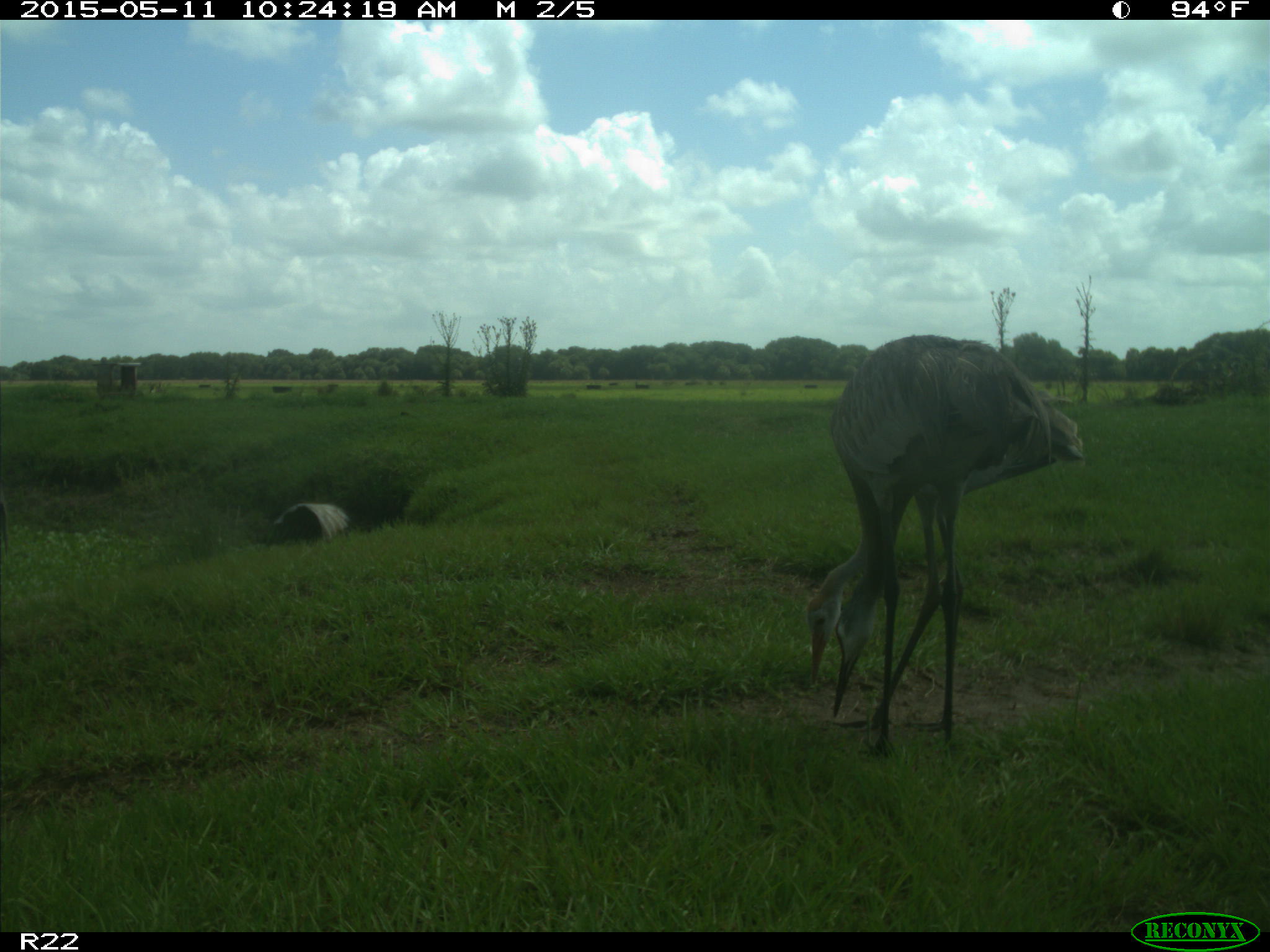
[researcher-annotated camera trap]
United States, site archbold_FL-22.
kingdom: Animalia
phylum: Chordata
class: Aves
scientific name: Aves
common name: birds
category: unidentified bird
Unidentified bird (birds) (Aves).